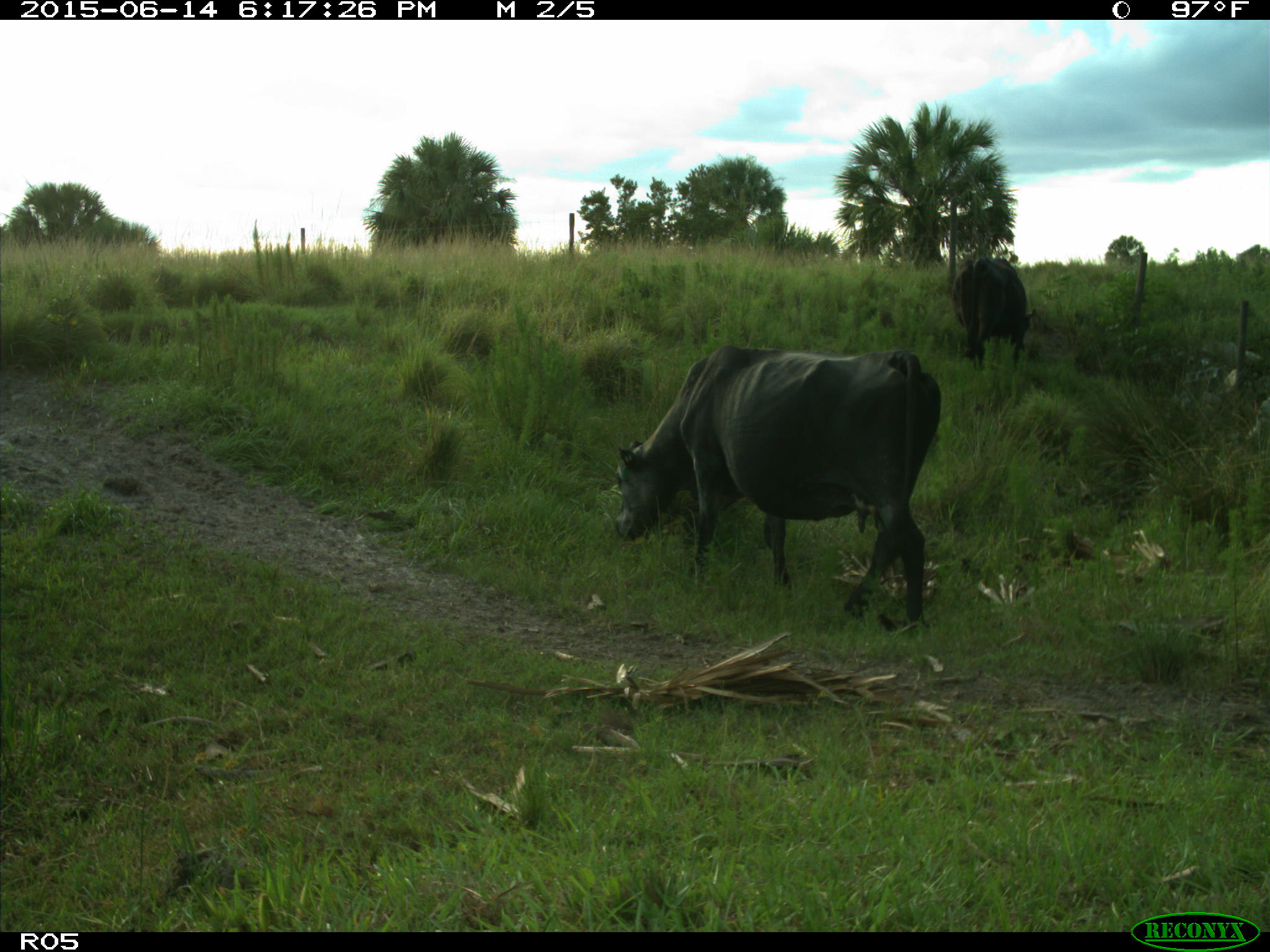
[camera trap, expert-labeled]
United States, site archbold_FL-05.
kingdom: Animalia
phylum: Chordata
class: Mammalia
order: Artiodactyla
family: Bovidae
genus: Bos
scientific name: Bos taurus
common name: domestic cow